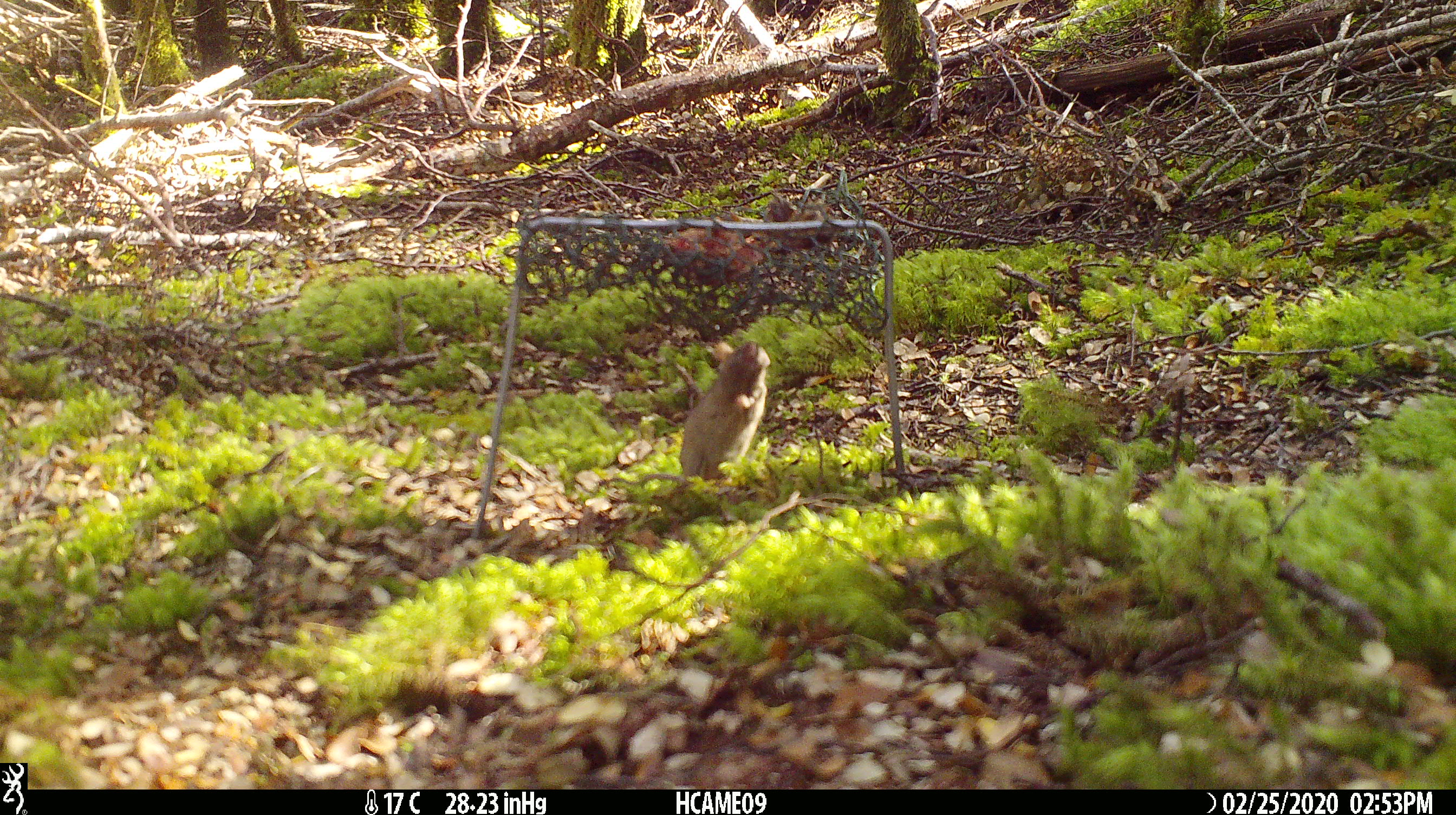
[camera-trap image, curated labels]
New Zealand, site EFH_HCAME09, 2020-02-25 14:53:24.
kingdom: Animalia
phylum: Chordata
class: Mammalia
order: Rodentia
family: Muridae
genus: Mus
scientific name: Mus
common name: mouse